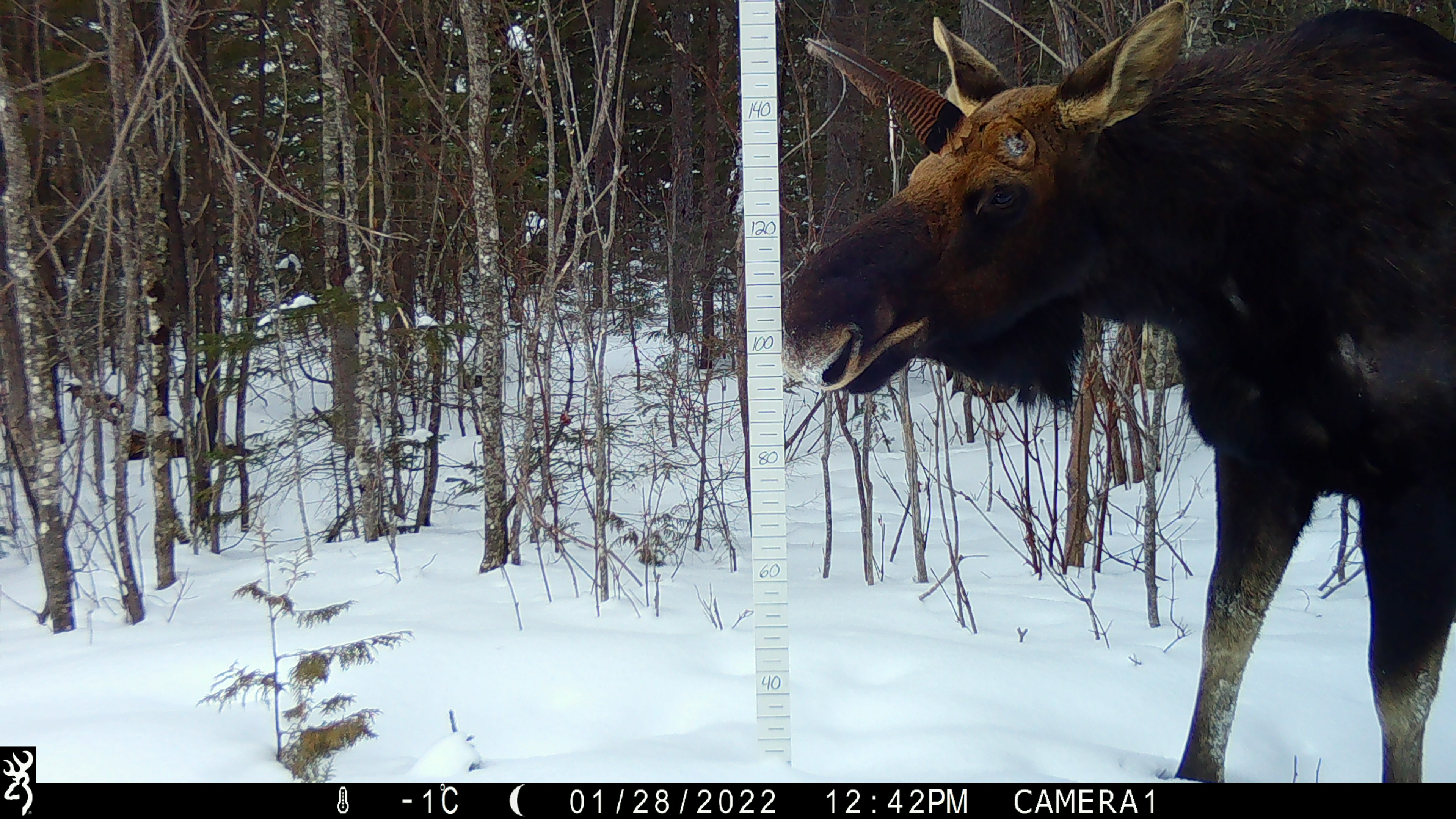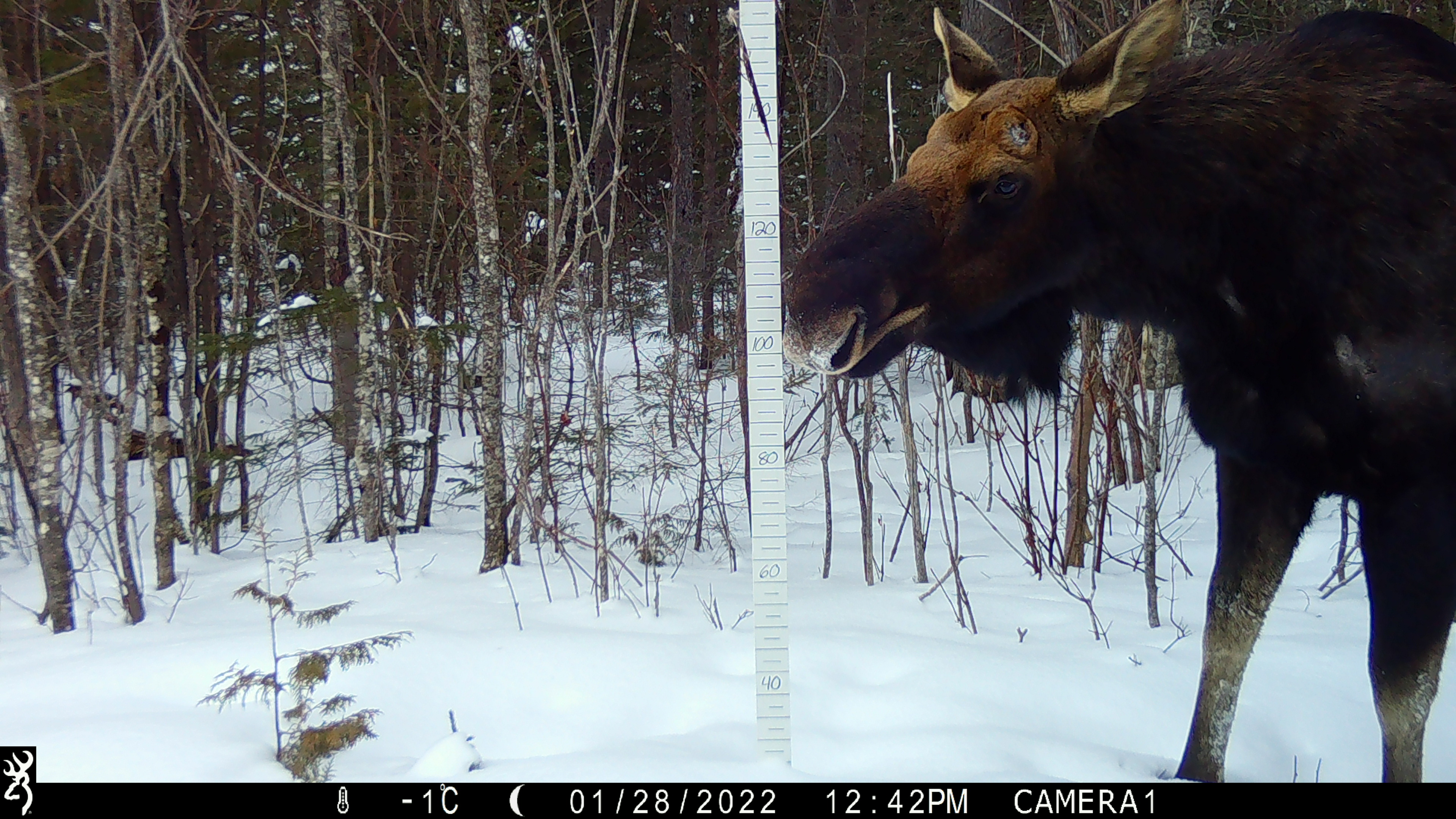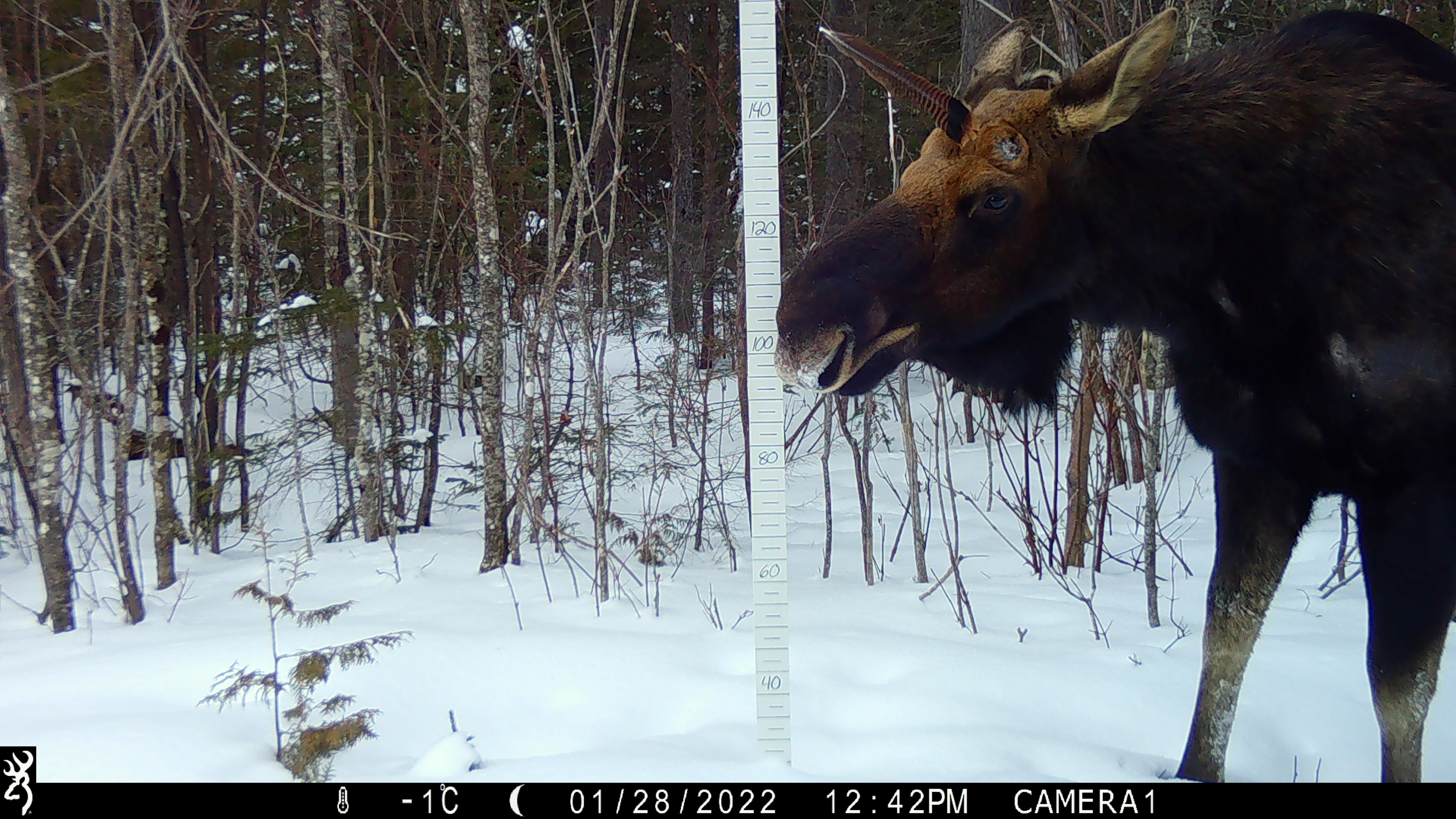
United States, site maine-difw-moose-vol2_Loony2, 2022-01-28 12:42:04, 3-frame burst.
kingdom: Animalia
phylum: Chordata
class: Mammalia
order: Artiodactyla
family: Cervidae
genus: Alces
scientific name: Alces alces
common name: moose